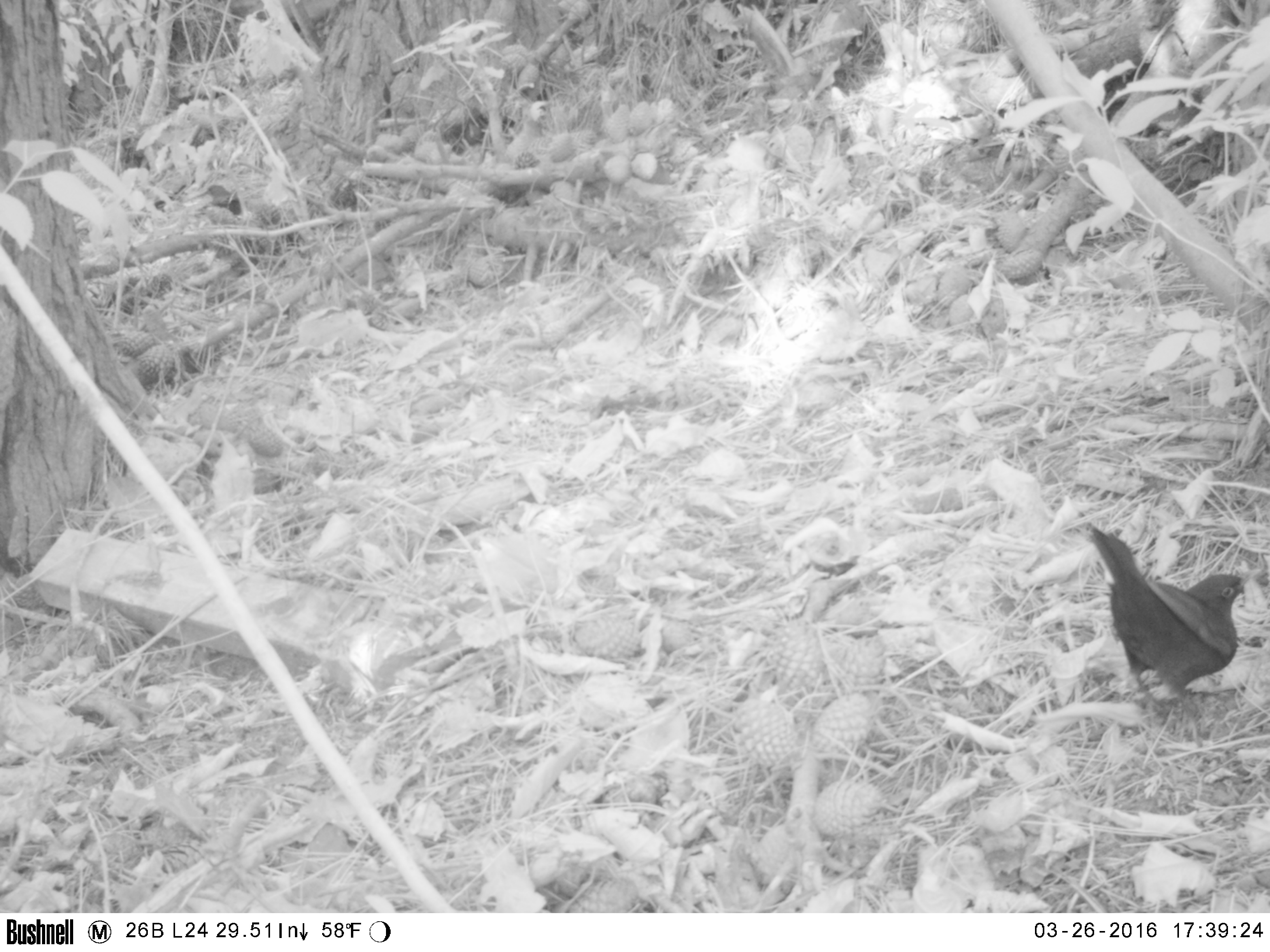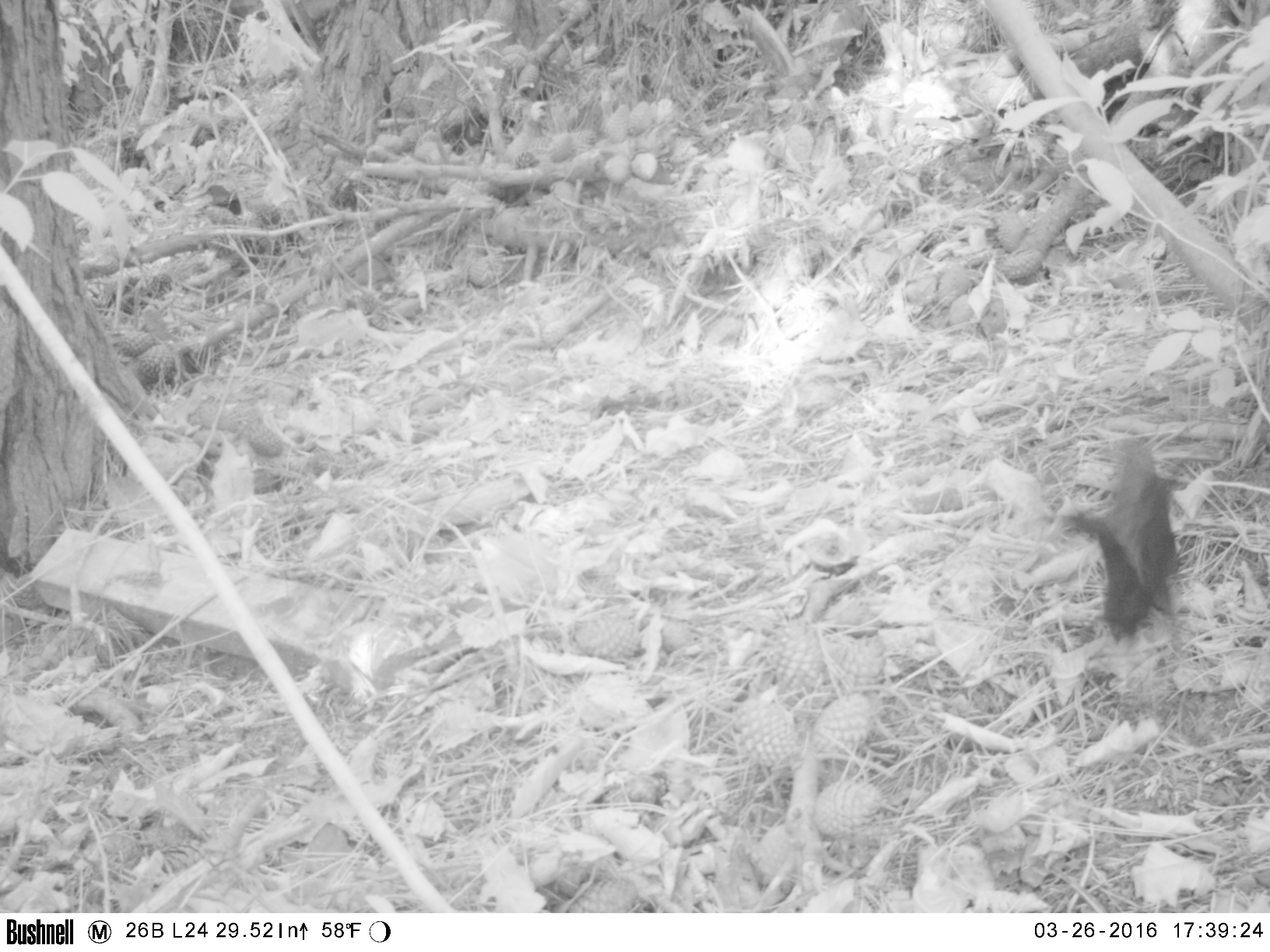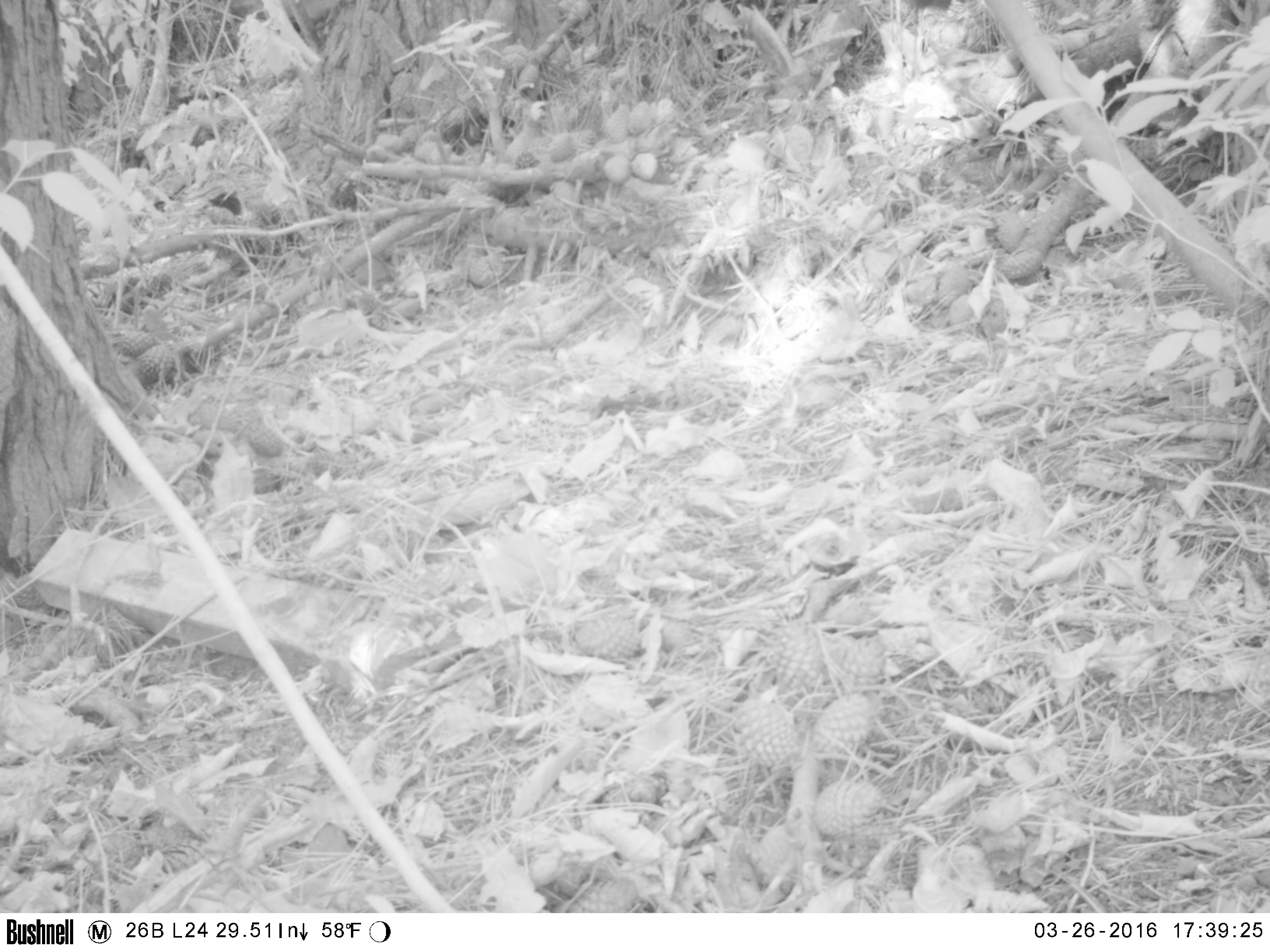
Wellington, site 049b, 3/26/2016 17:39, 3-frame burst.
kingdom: Animalia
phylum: Chordata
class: Aves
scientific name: Aves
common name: bird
Bird (Aves).